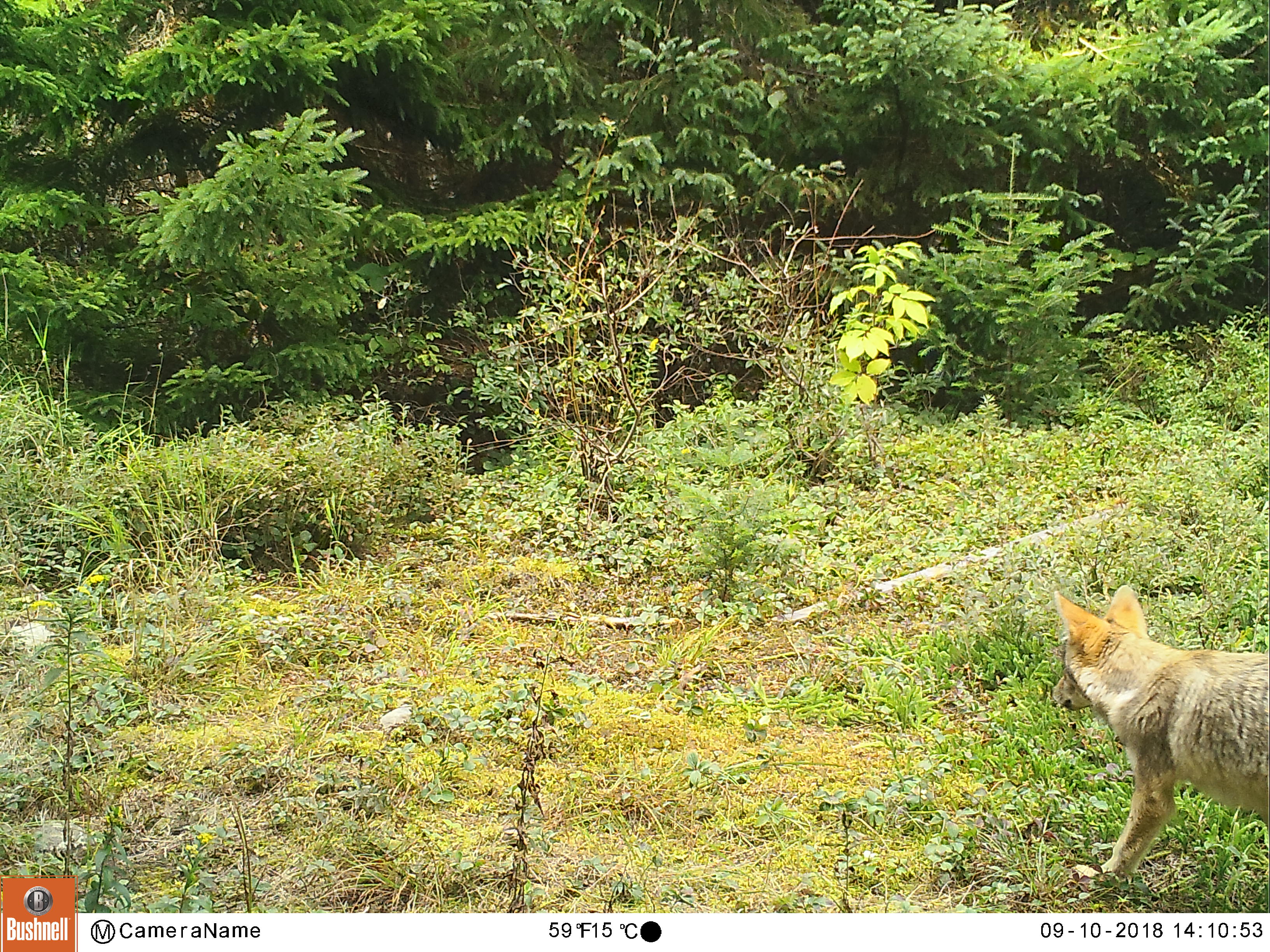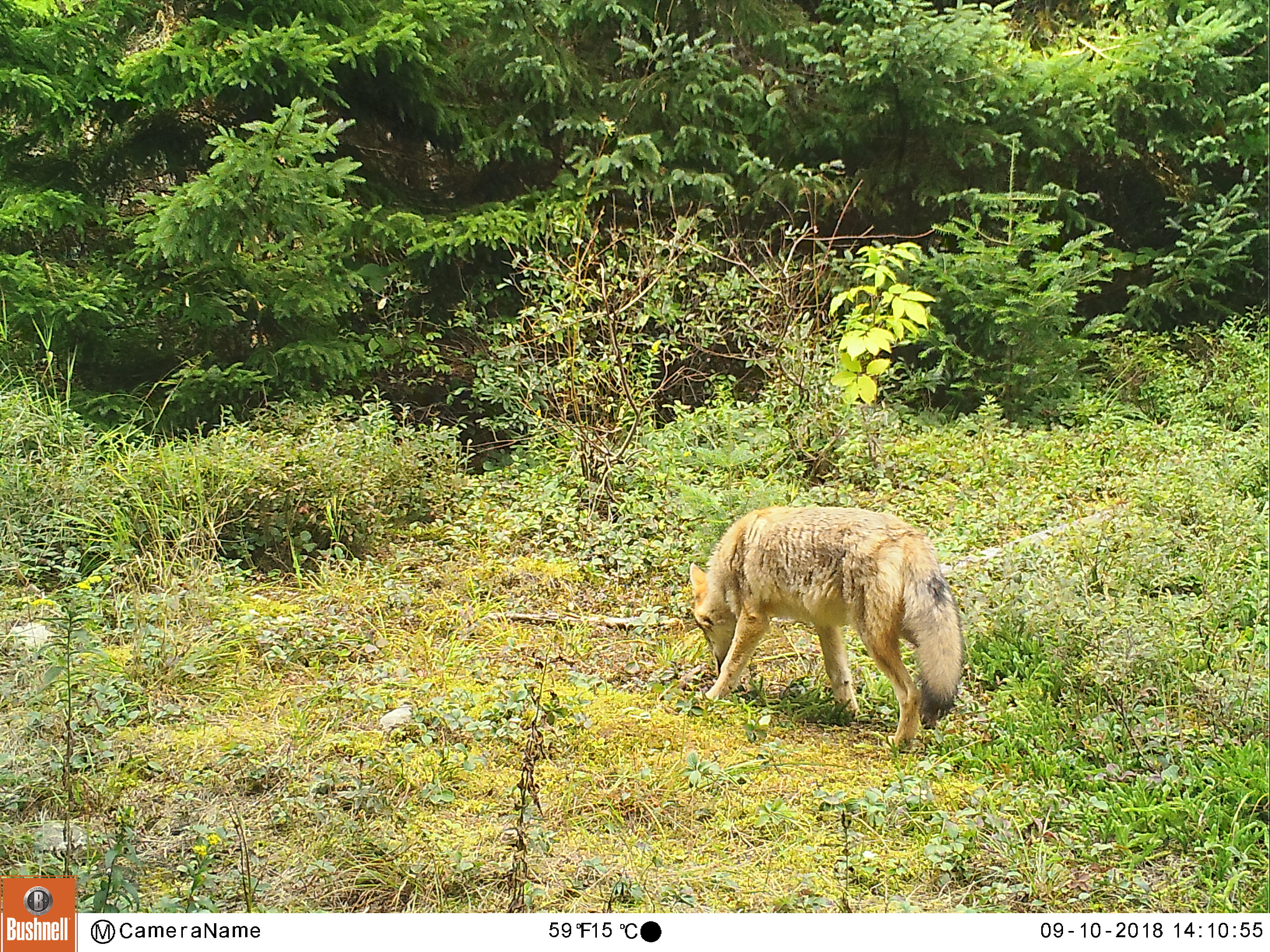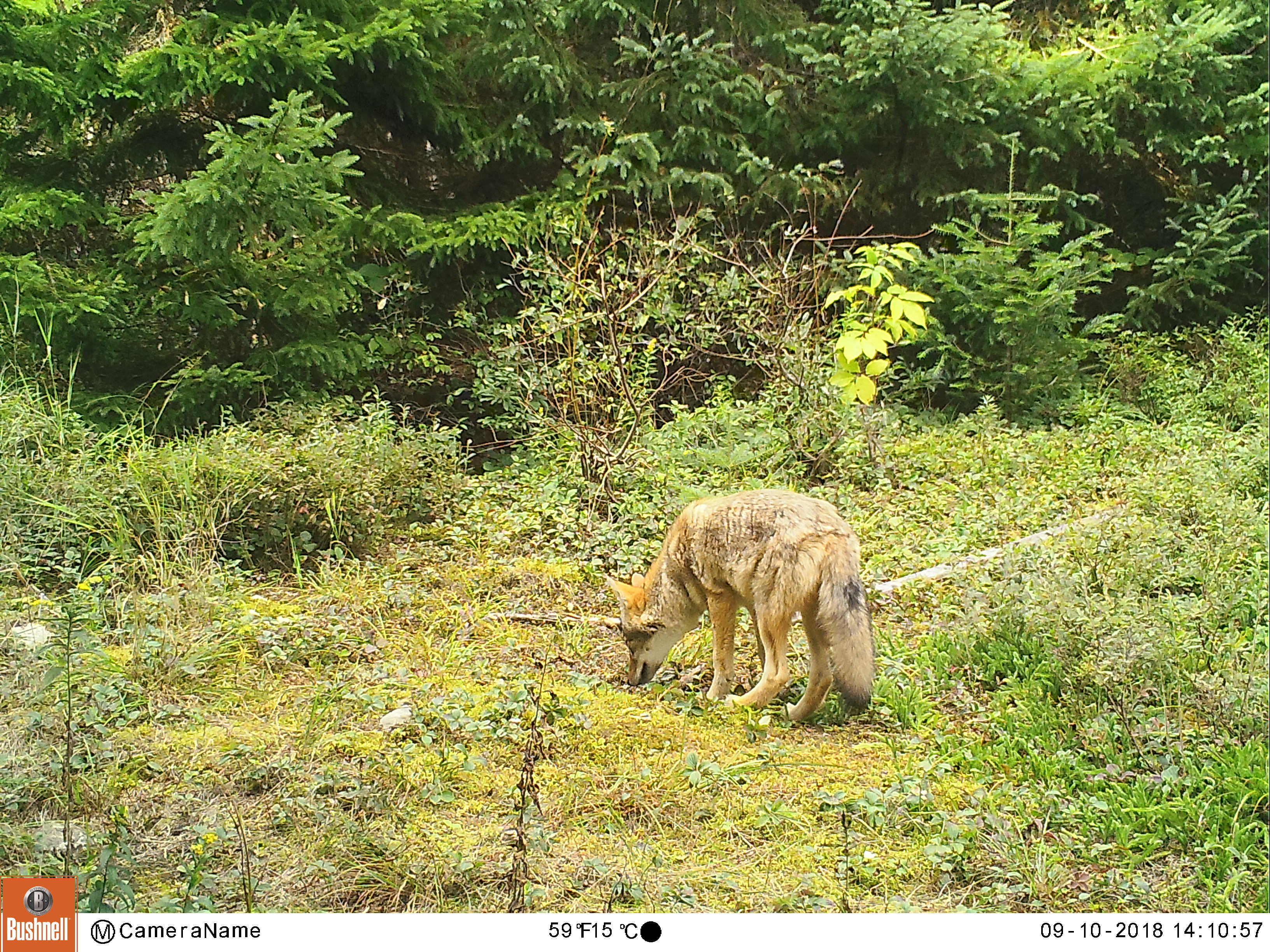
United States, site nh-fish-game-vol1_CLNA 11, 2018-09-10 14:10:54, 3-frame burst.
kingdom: Animalia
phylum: Chordata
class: Mammalia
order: Carnivora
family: Canidae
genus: Canis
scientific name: Canis latrans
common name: coyote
Coyote (Canis latrans).